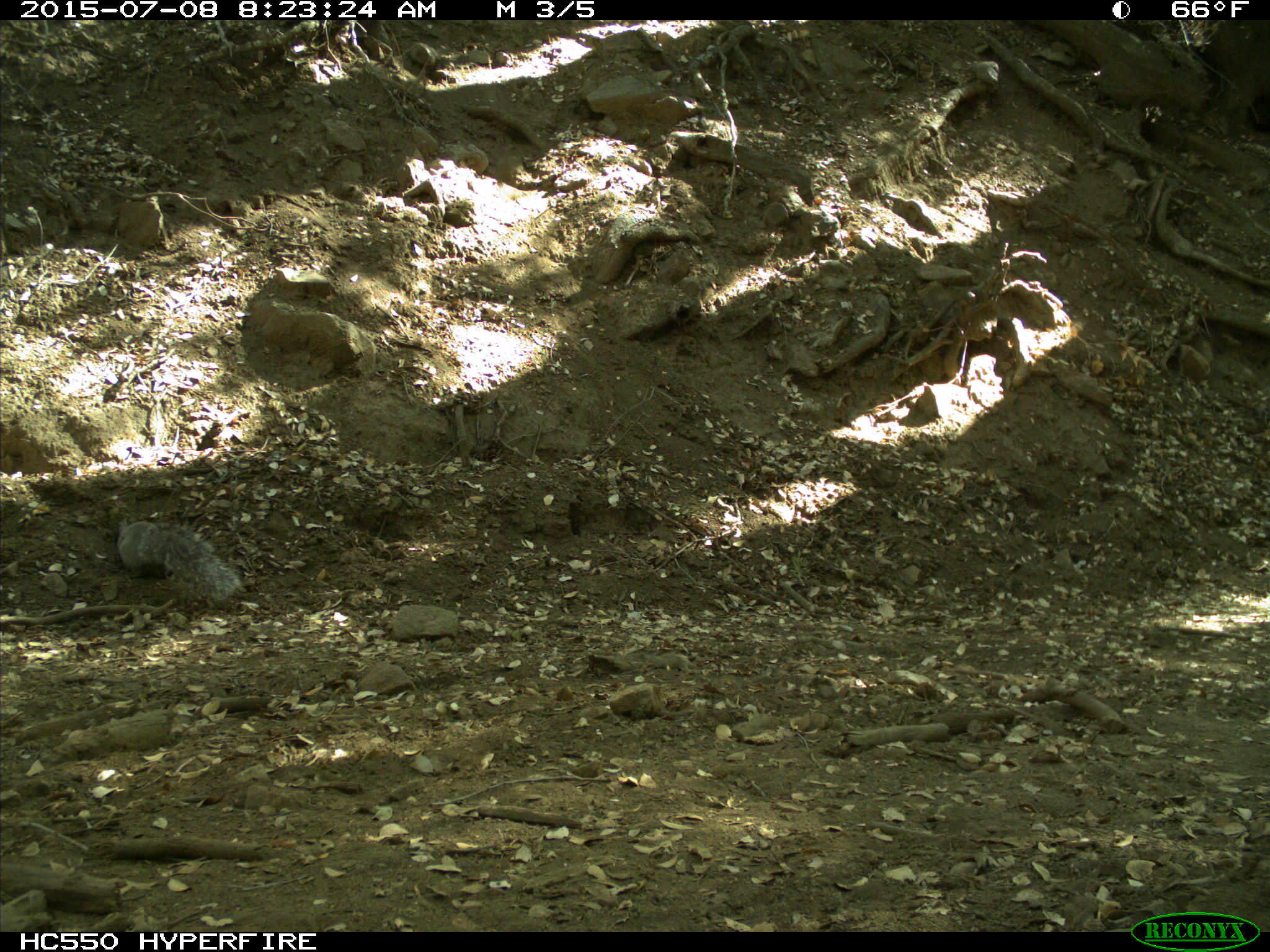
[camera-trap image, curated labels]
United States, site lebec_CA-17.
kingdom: Animalia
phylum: Chordata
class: Mammalia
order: Rodentia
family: Sciuridae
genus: Sciurus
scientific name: Sciurus carolinensis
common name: eastern gray squirrel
Sciurus carolinensis (eastern gray squirrel).